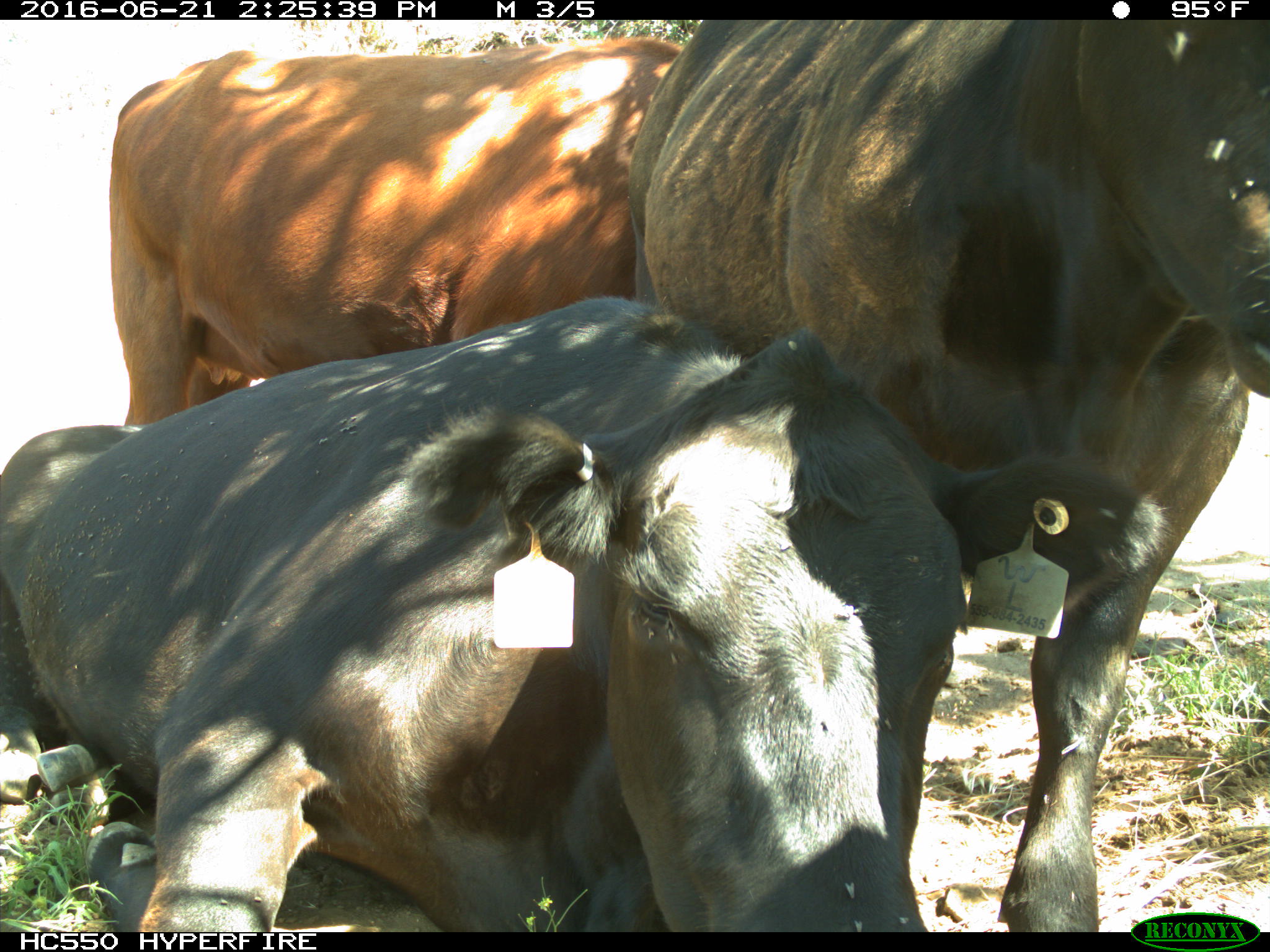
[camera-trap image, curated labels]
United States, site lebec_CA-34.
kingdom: Animalia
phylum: Chordata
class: Mammalia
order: Artiodactyla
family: Bovidae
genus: Bos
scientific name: Bos taurus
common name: domestic cow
Bos taurus (domestic cow).